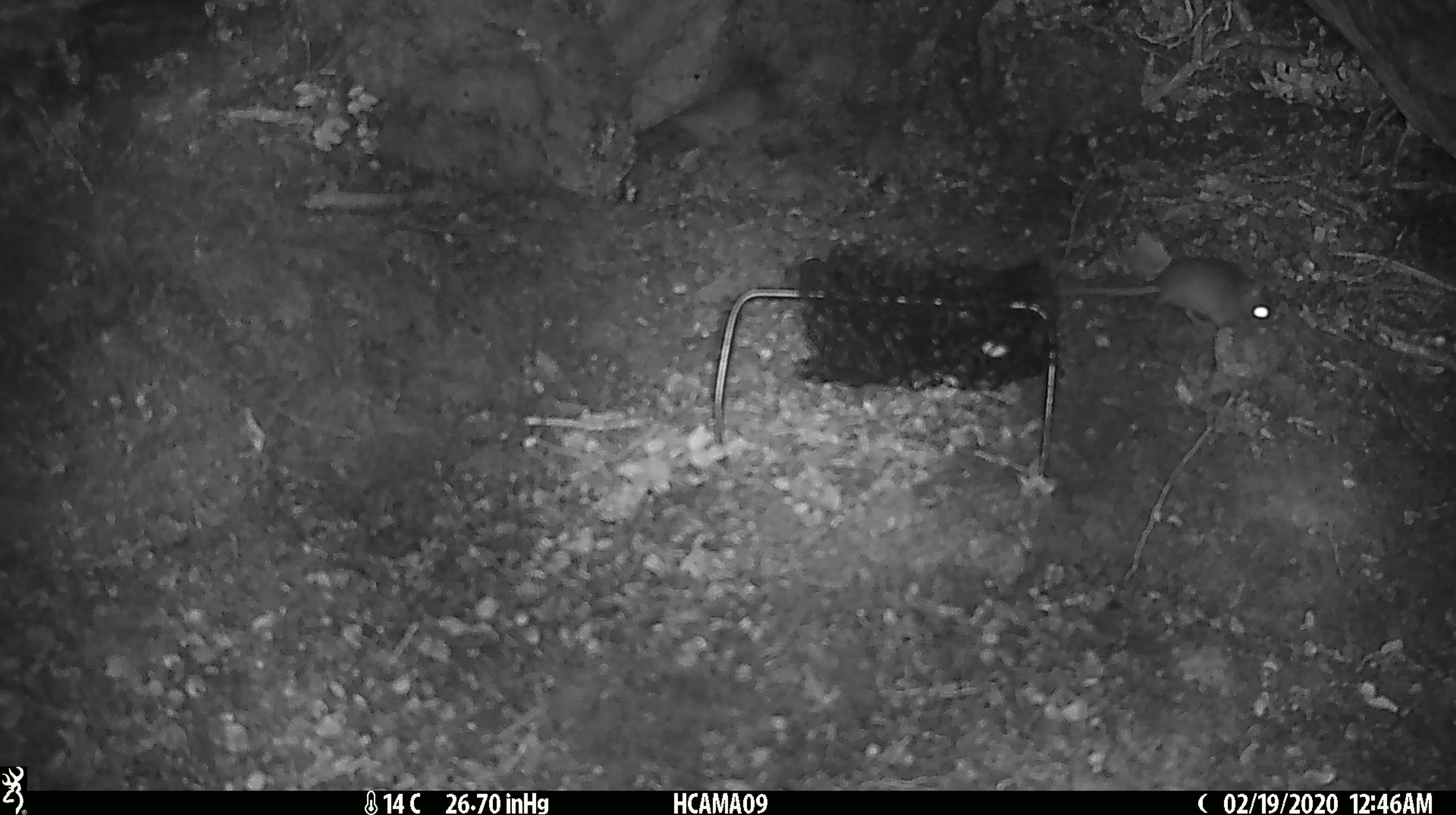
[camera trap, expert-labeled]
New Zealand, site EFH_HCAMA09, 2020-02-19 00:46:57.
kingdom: Animalia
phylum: Chordata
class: Mammalia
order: Rodentia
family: Muridae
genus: Mus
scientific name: Mus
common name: mouse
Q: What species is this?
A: Mouse (Mus).